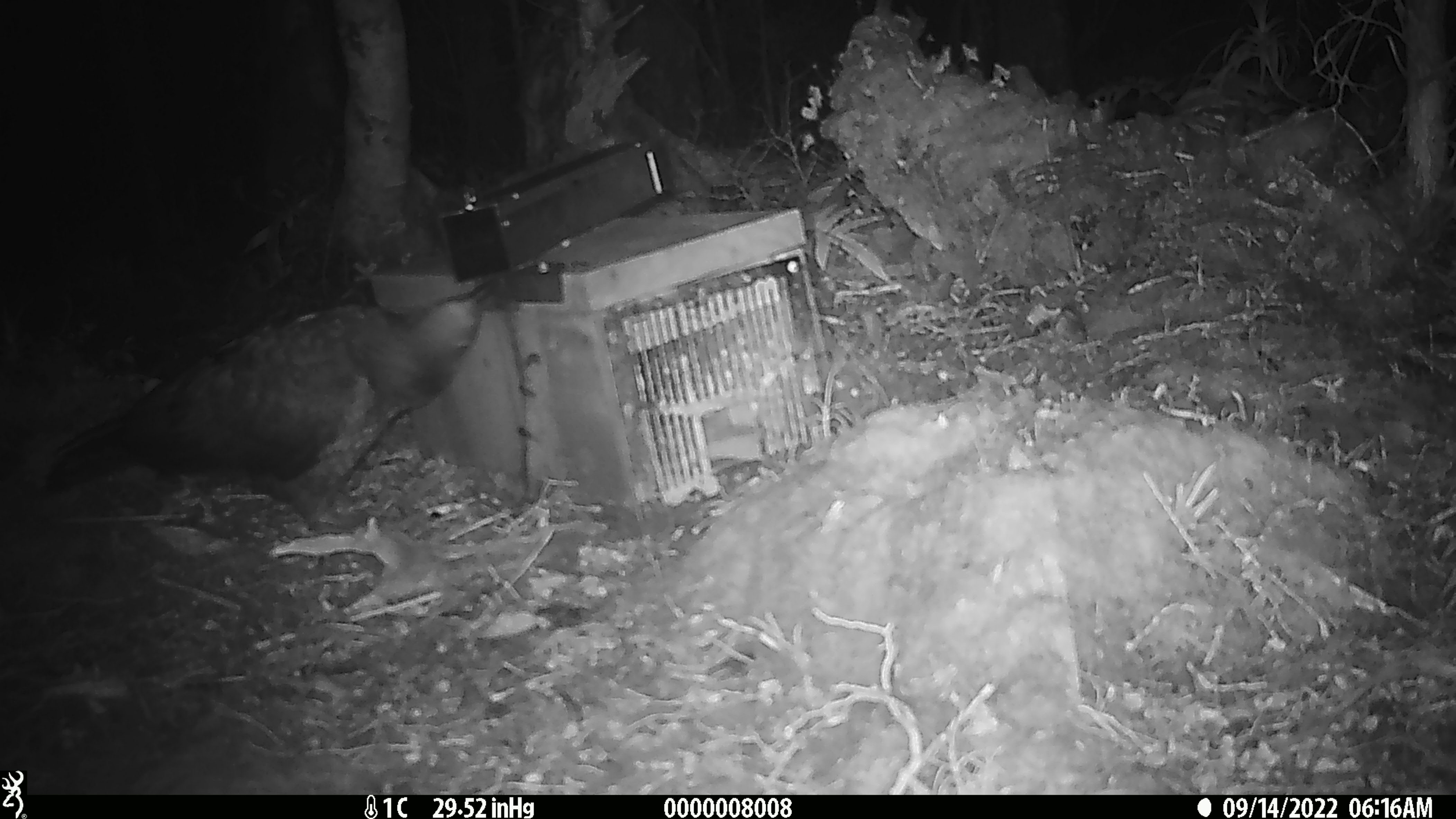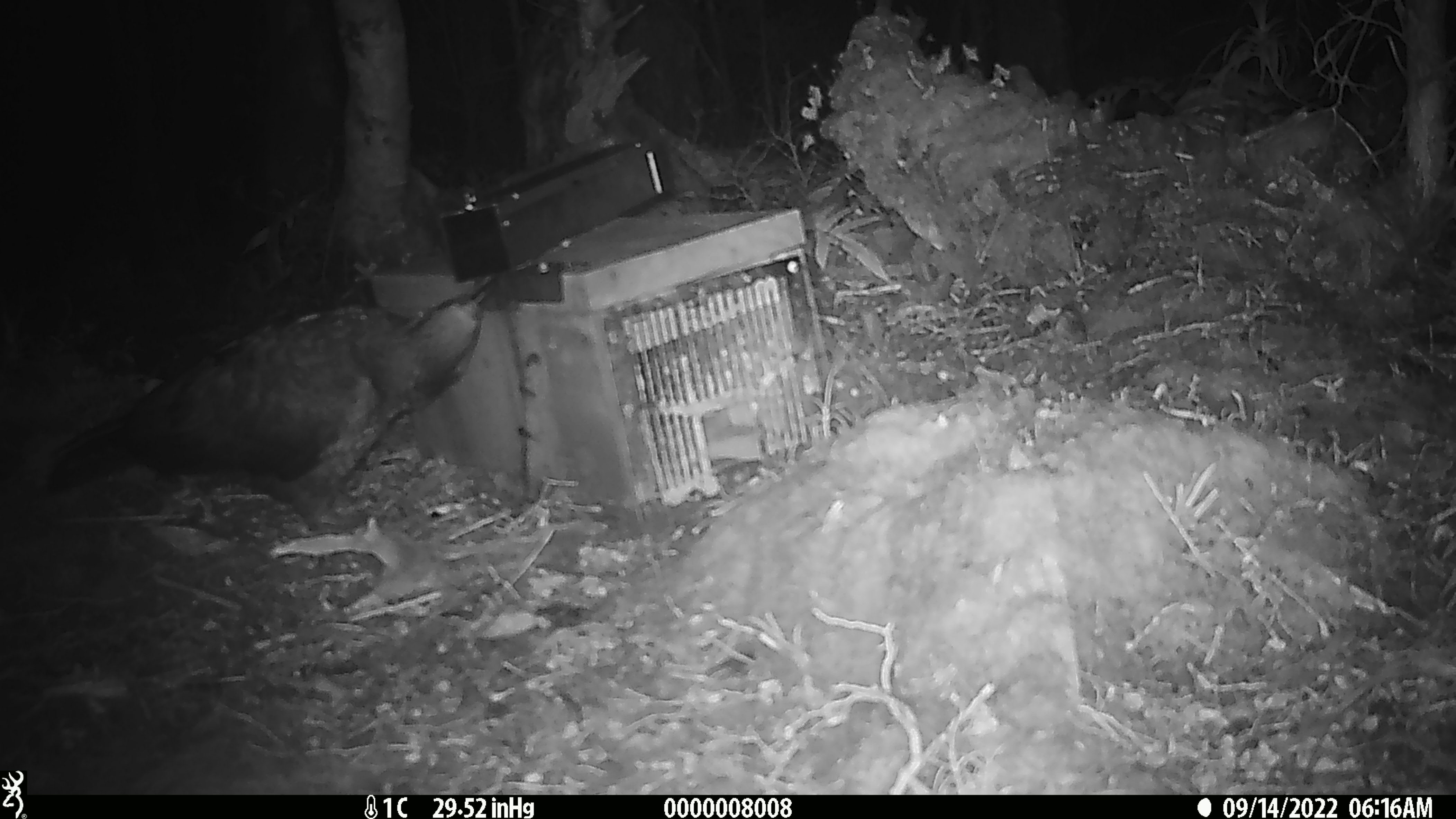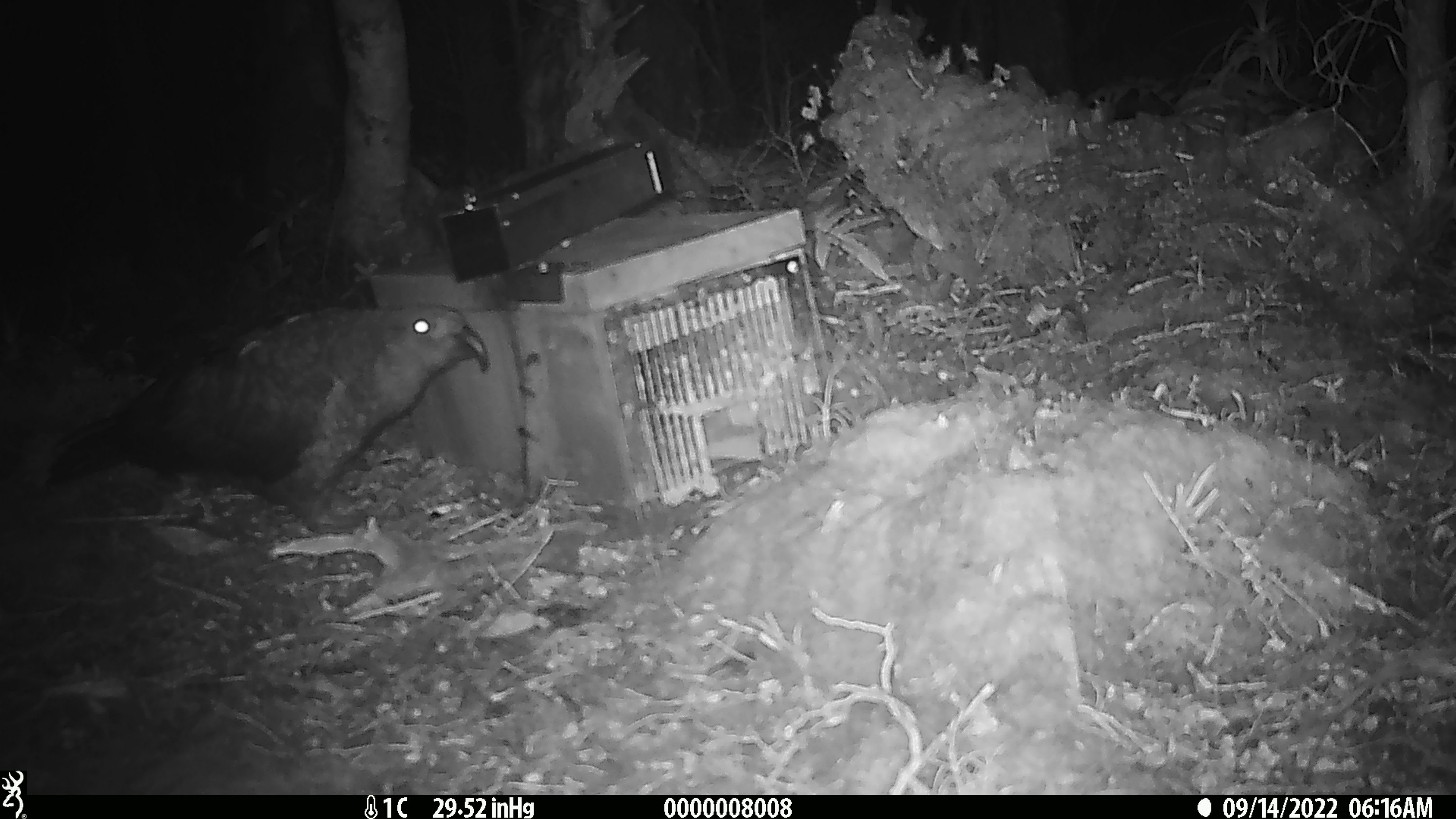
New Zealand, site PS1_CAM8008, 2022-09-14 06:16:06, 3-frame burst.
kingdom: Animalia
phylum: Chordata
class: Aves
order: Psittaciformes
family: Strigopidae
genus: Nestor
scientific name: Nestor notabilis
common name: kea